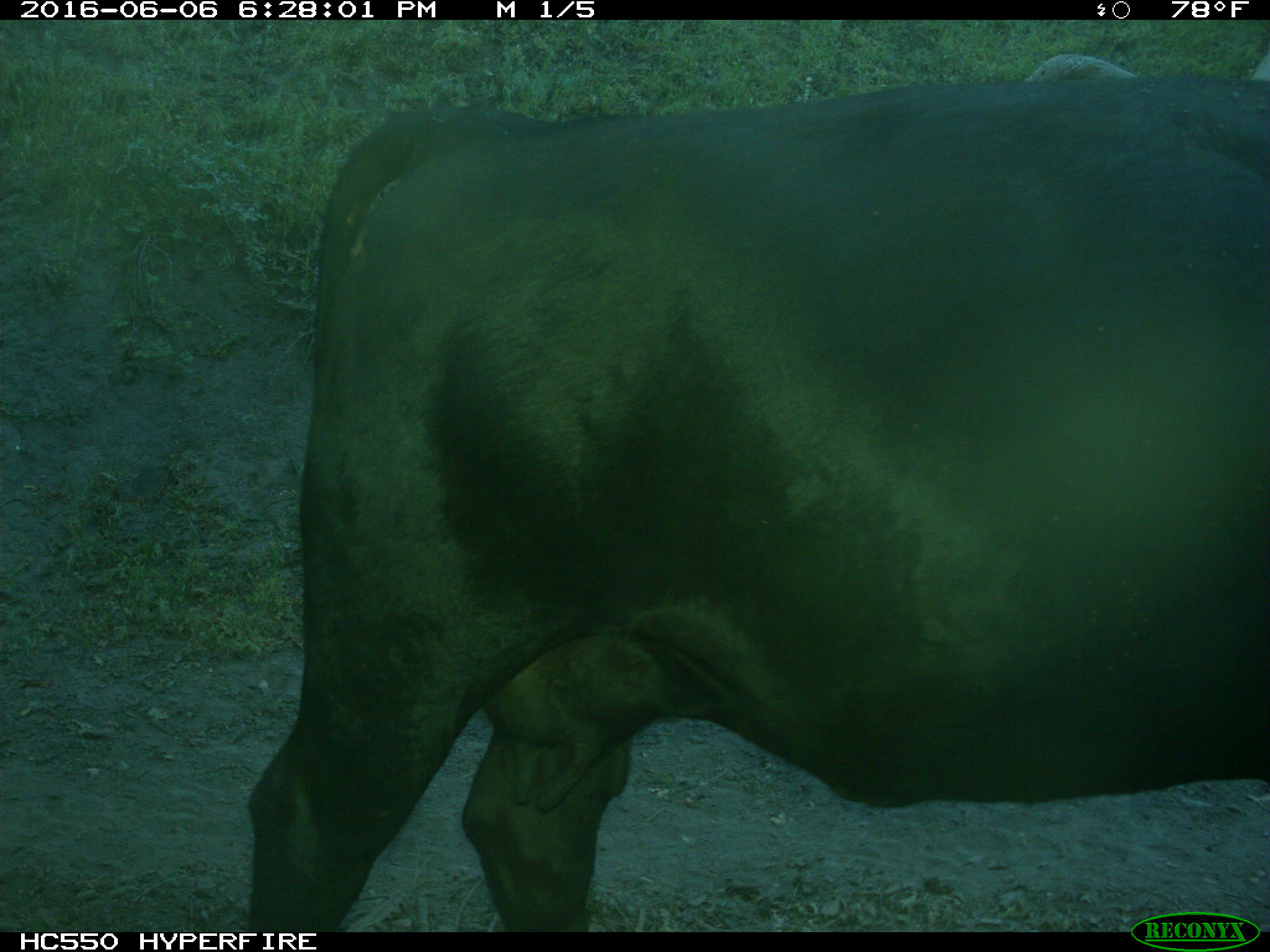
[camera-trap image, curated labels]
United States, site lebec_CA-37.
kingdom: Animalia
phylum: Chordata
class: Mammalia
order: Artiodactyla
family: Bovidae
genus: Bos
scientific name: Bos taurus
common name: domestic cow